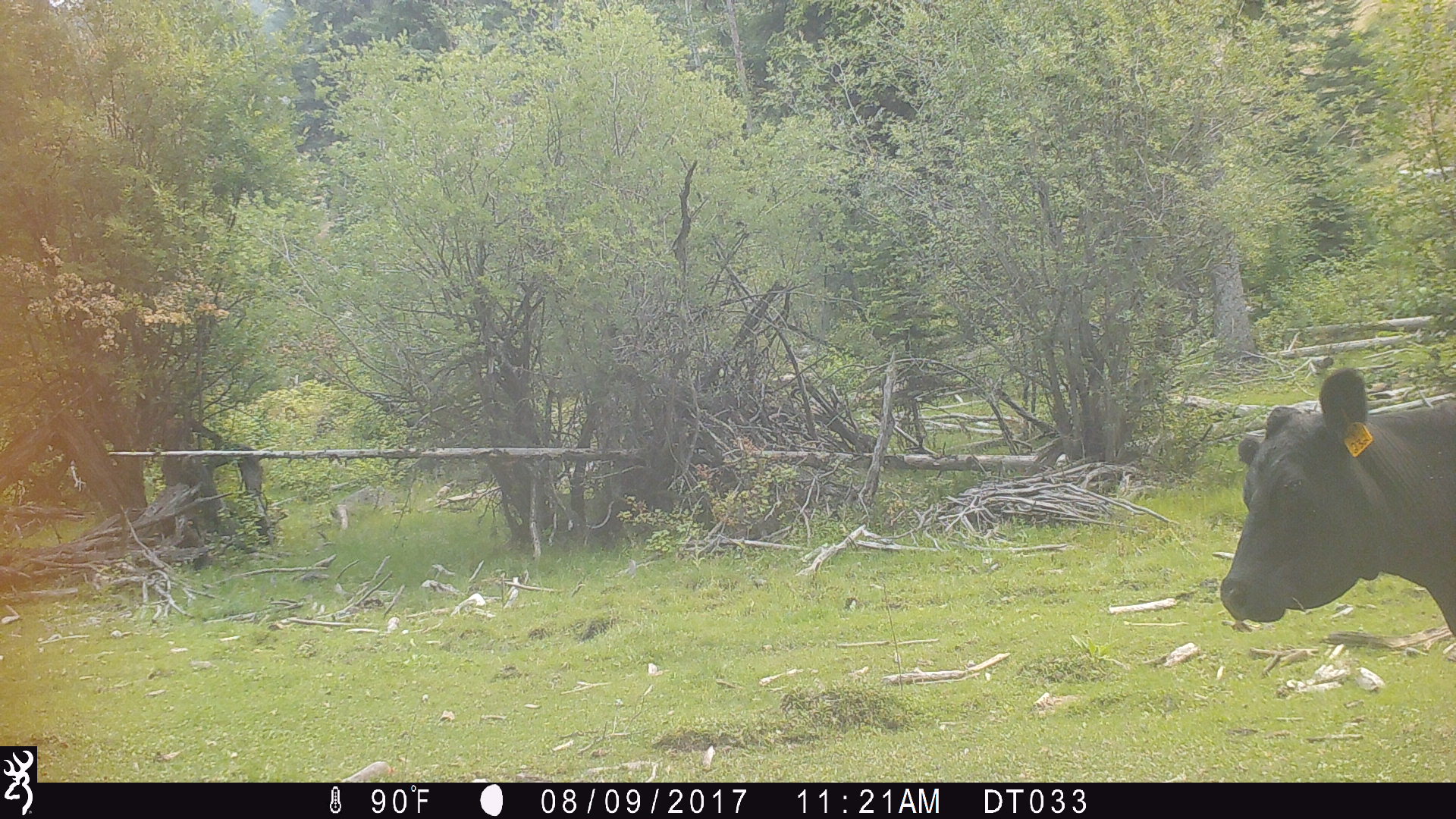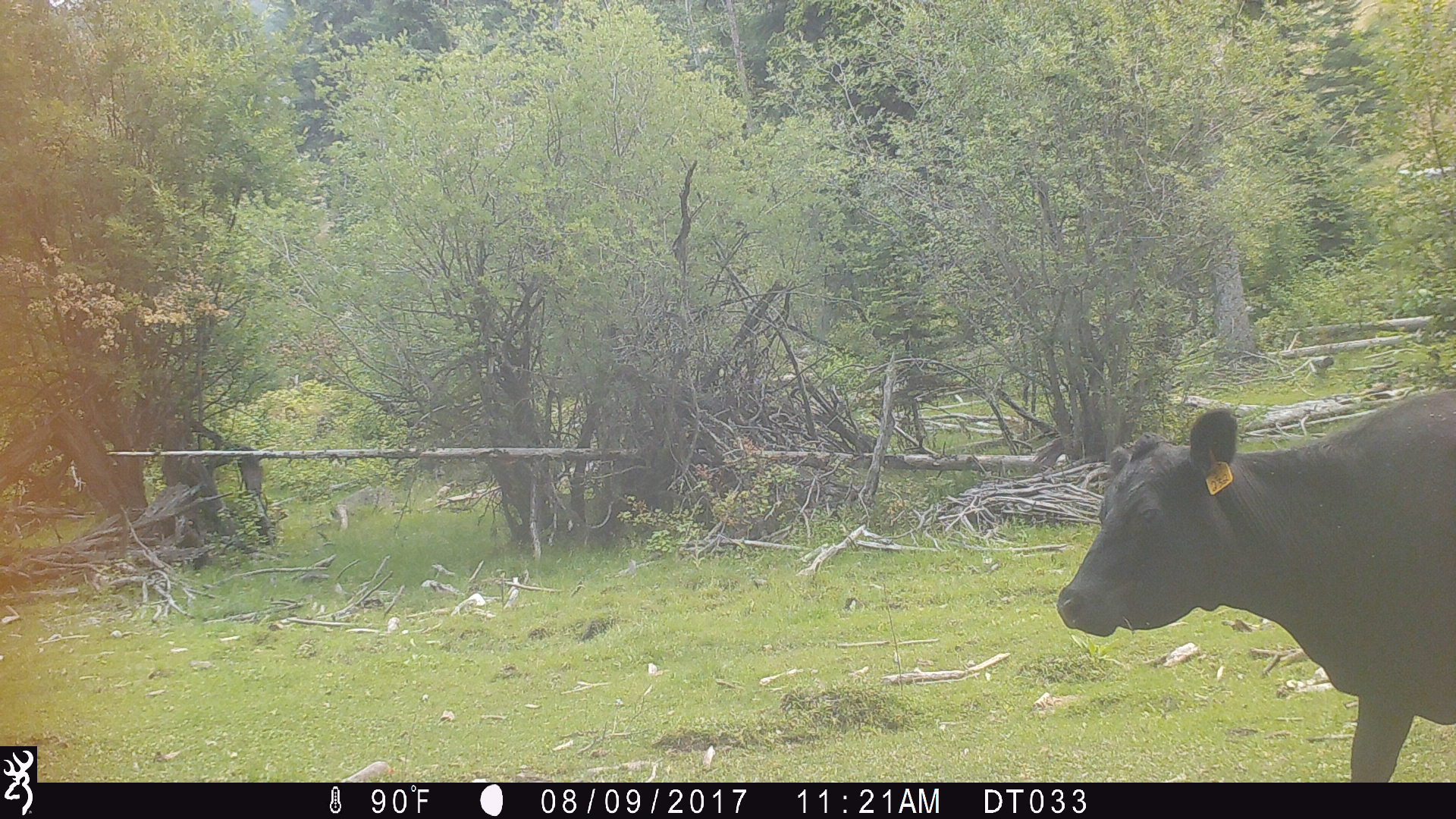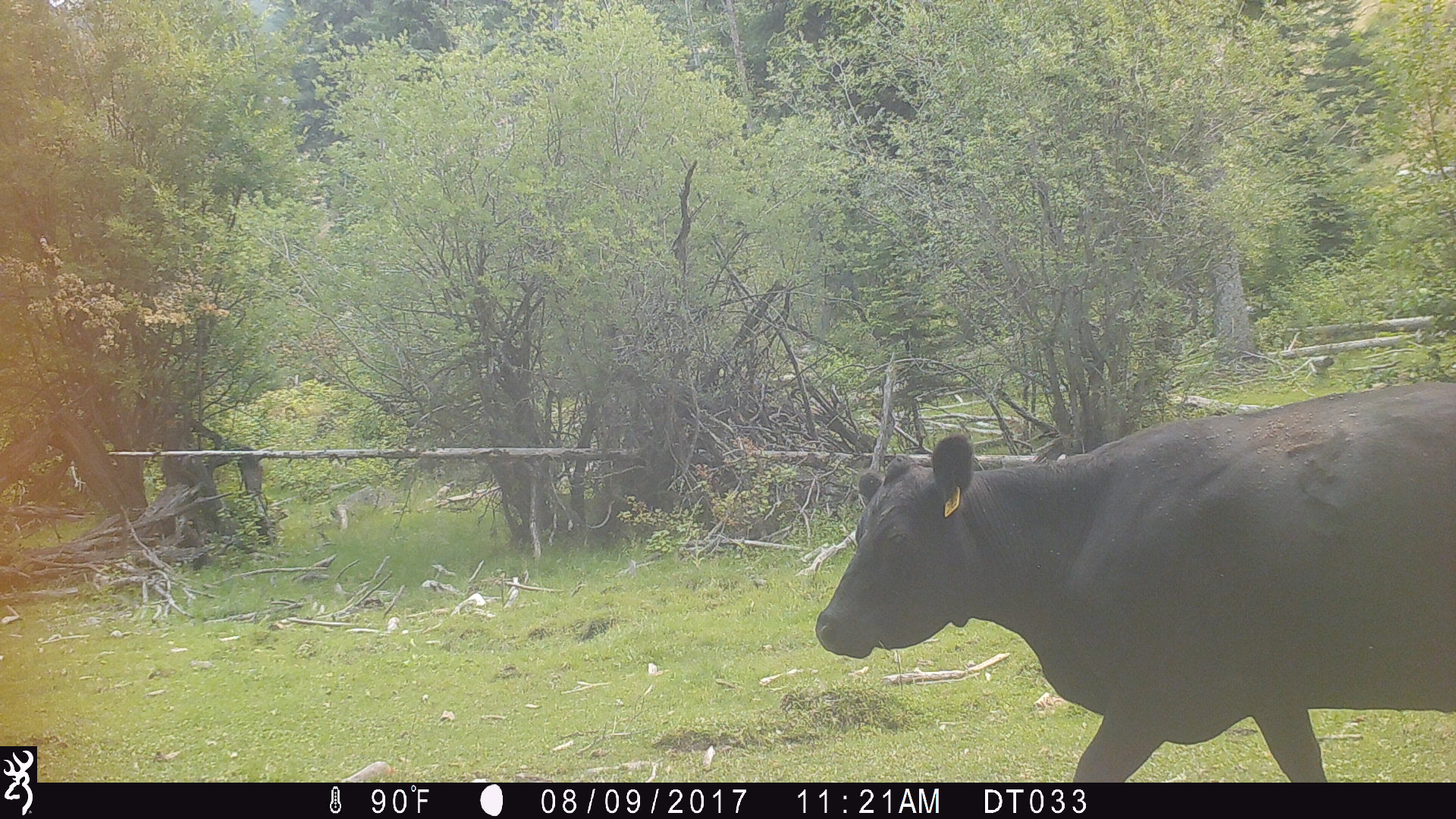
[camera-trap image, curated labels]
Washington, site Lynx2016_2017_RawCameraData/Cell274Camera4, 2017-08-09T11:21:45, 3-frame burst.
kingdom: Animalia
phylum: Chordata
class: Mammalia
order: Artiodactyla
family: Bovidae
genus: Bos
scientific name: Bos taurus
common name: domestic cattle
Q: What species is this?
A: Domestic cattle (Bos taurus).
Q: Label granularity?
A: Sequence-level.